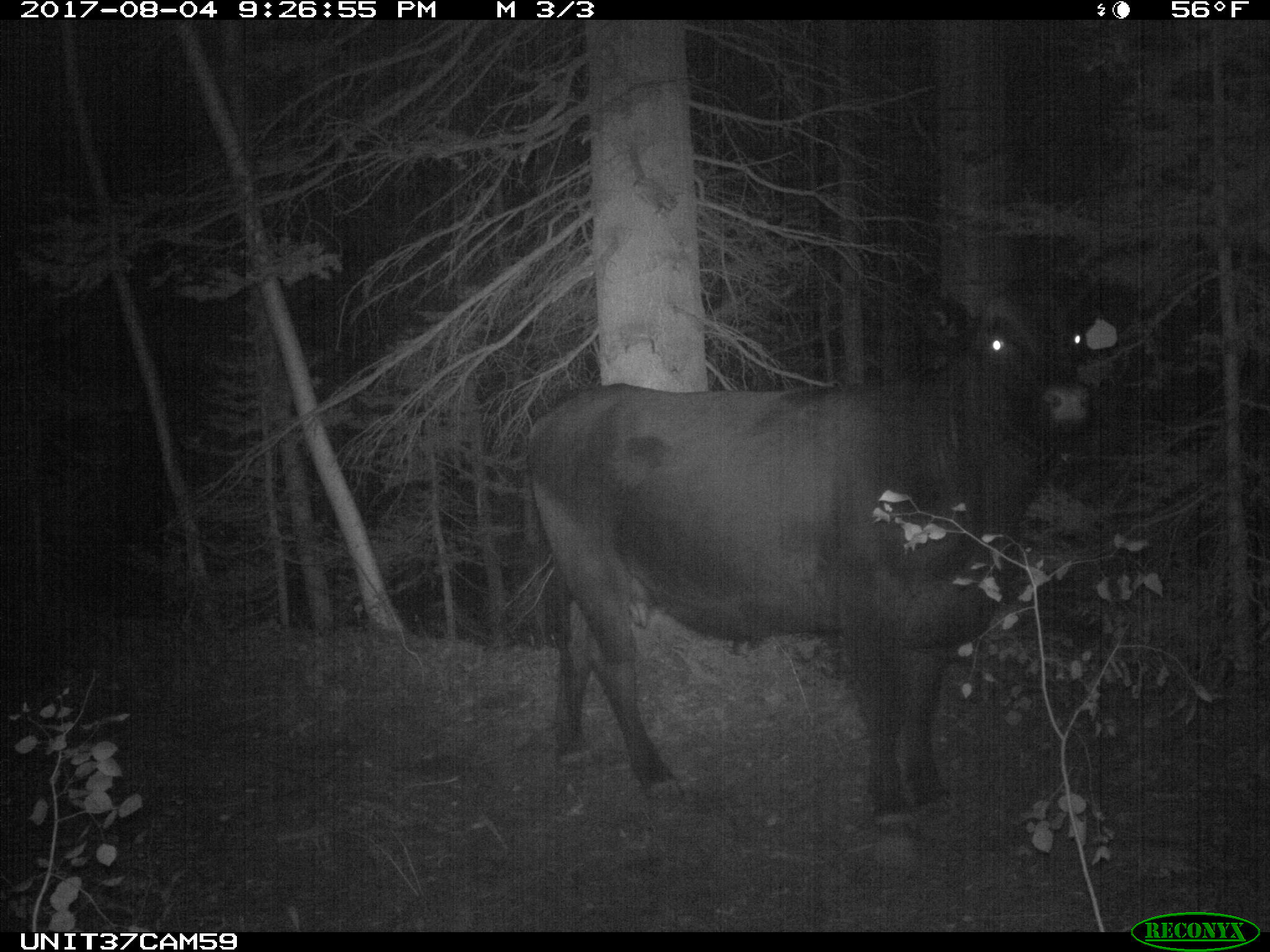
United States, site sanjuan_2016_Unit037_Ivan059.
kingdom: Animalia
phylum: Chordata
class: Mammalia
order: Artiodactyla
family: Bovidae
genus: Bos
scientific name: Bos taurus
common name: domestic cow